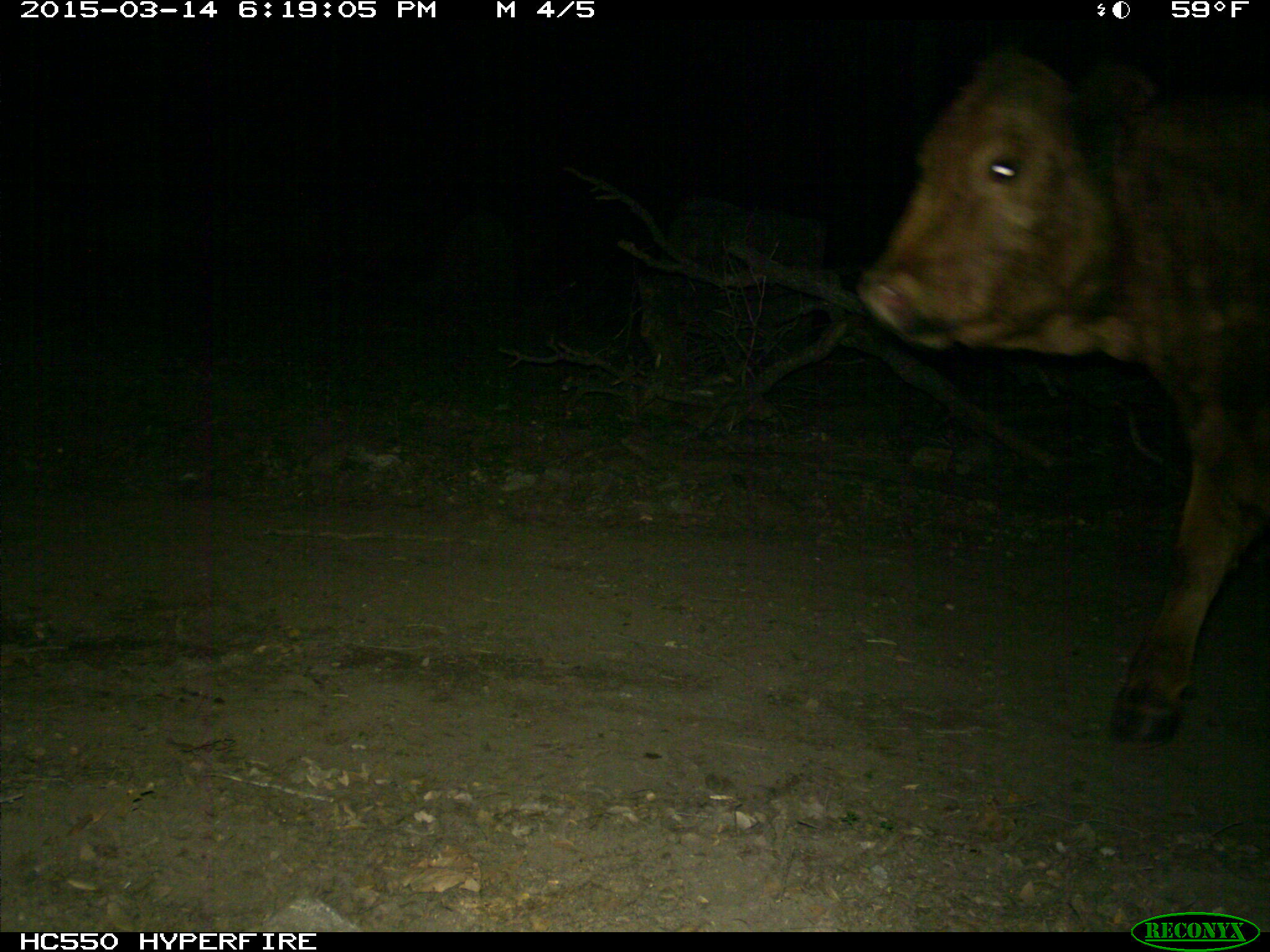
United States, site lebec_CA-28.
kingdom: Animalia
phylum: Chordata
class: Mammalia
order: Artiodactyla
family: Bovidae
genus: Bos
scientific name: Bos taurus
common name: domestic cow